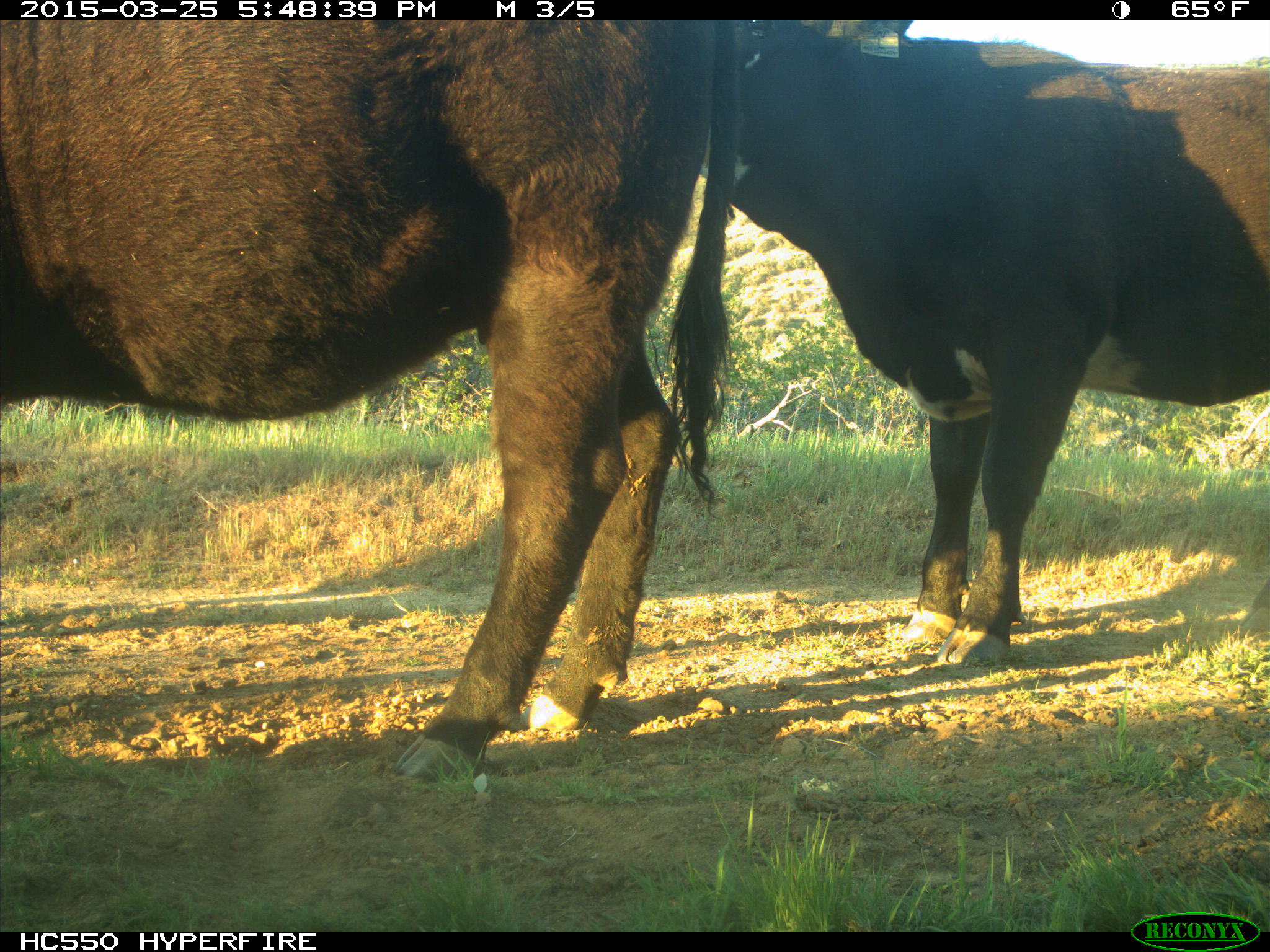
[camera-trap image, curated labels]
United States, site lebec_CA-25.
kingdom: Animalia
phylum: Chordata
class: Mammalia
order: Artiodactyla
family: Bovidae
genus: Bos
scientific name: Bos taurus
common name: domestic cow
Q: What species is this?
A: Bos taurus (domestic cow).